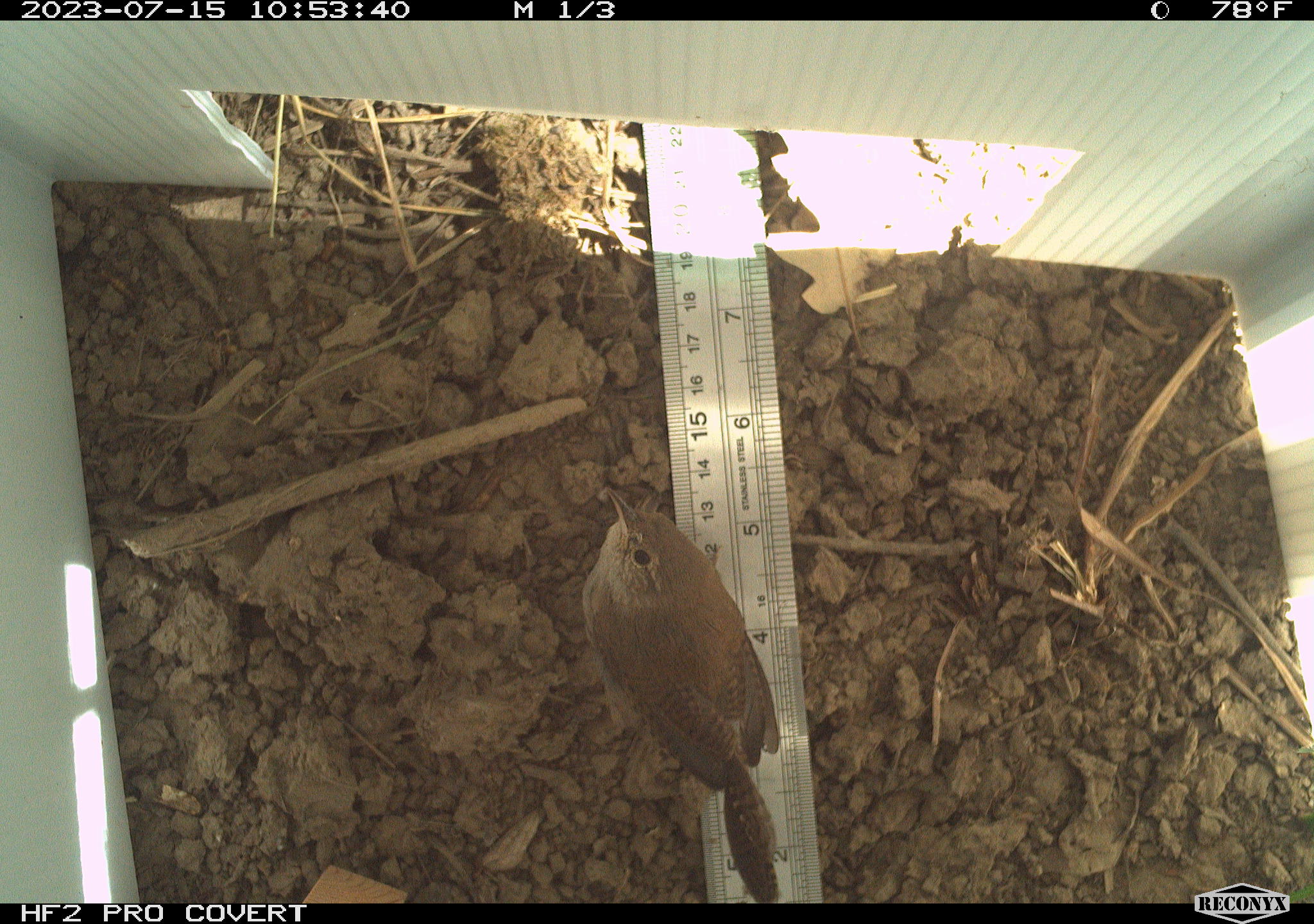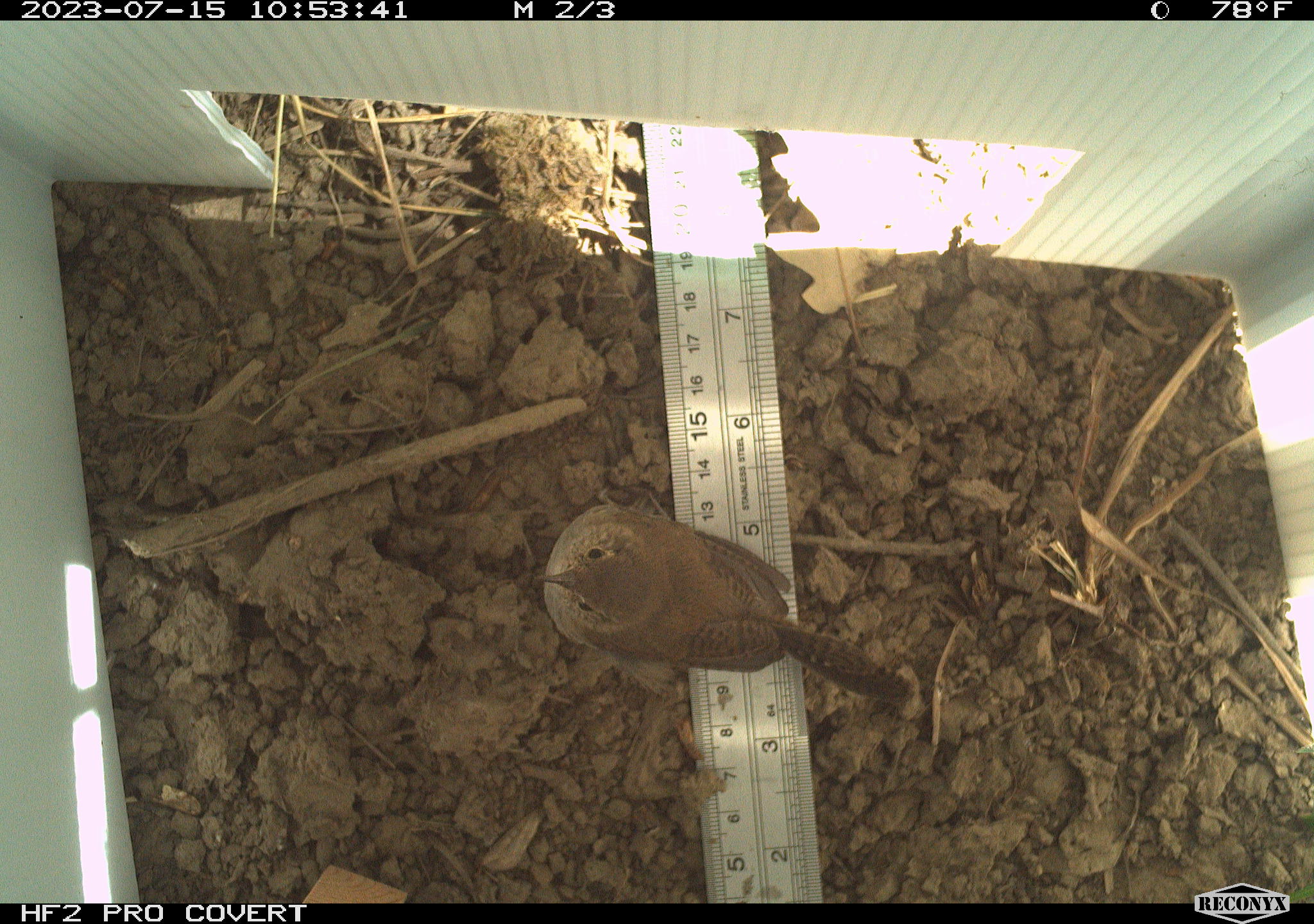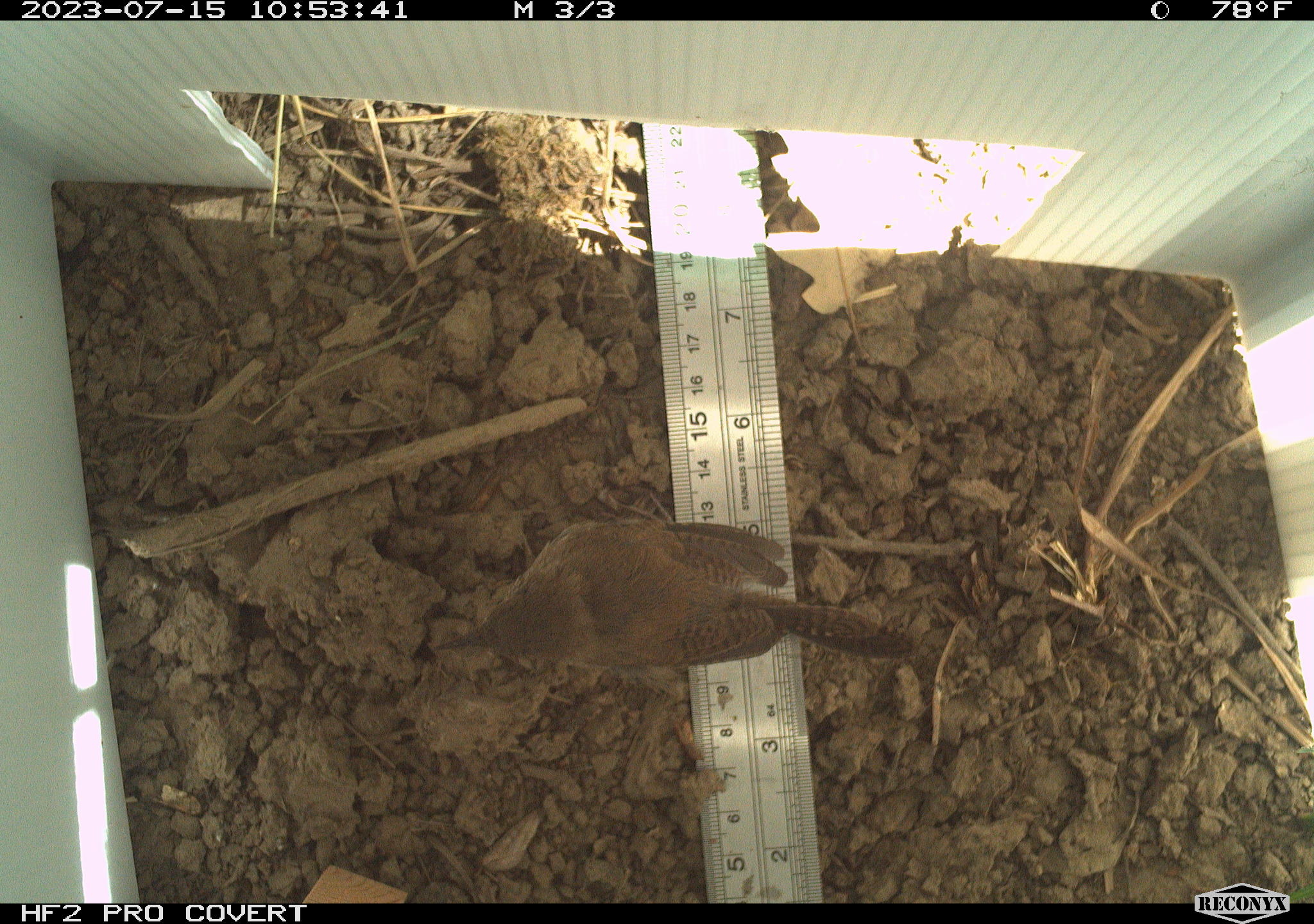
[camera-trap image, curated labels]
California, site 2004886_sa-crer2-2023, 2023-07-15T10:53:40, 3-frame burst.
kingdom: Animalia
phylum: Chordata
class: Aves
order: Passeriformes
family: Troglodytidae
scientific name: Troglodytidae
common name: wren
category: troglodytidae family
Troglodytidae family (wren) (Troglodytidae).